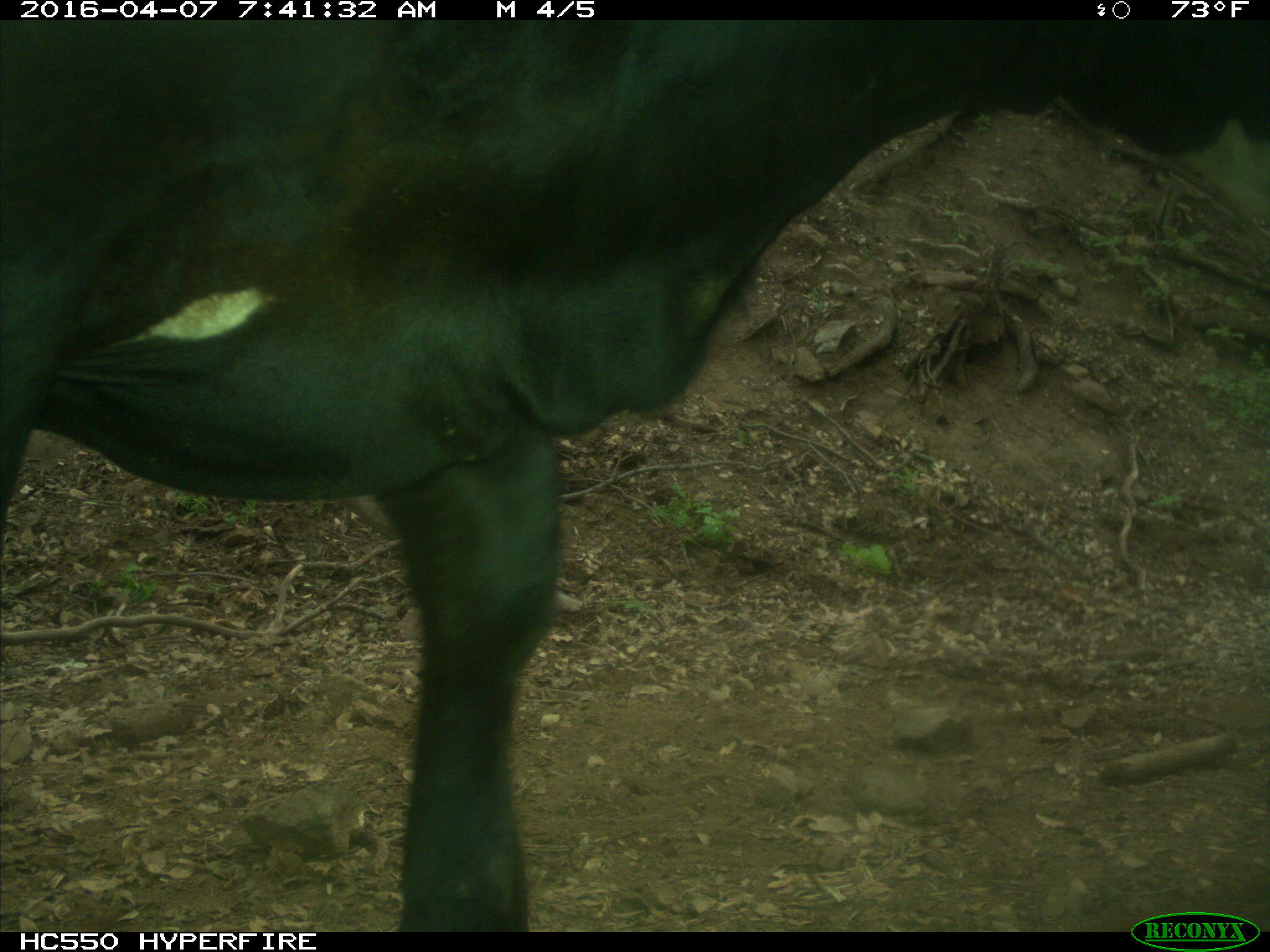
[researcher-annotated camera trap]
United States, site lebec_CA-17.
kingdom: Animalia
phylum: Chordata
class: Mammalia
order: Artiodactyla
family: Bovidae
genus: Bos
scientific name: Bos taurus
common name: domestic cow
Bos taurus (domestic cow).